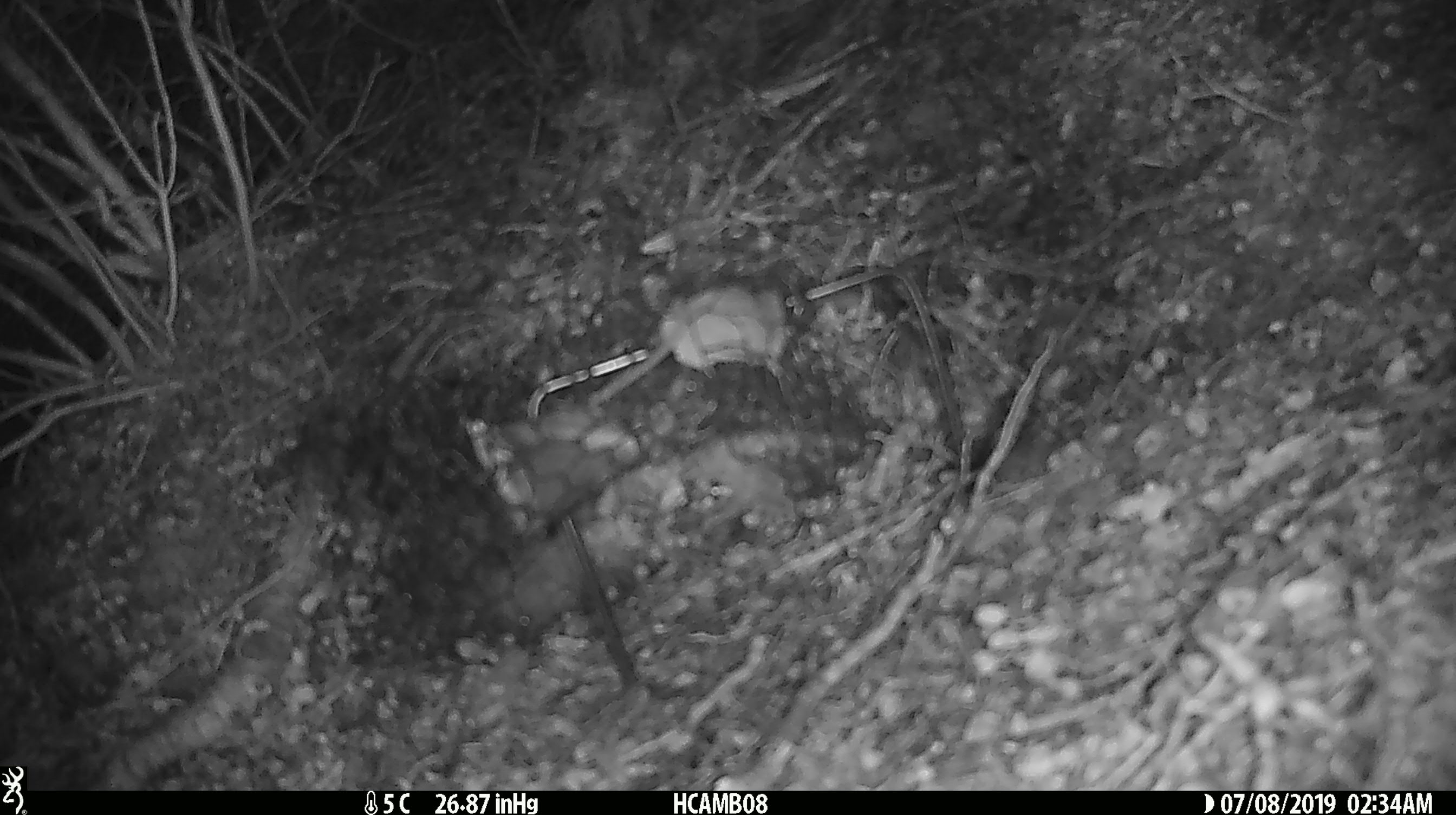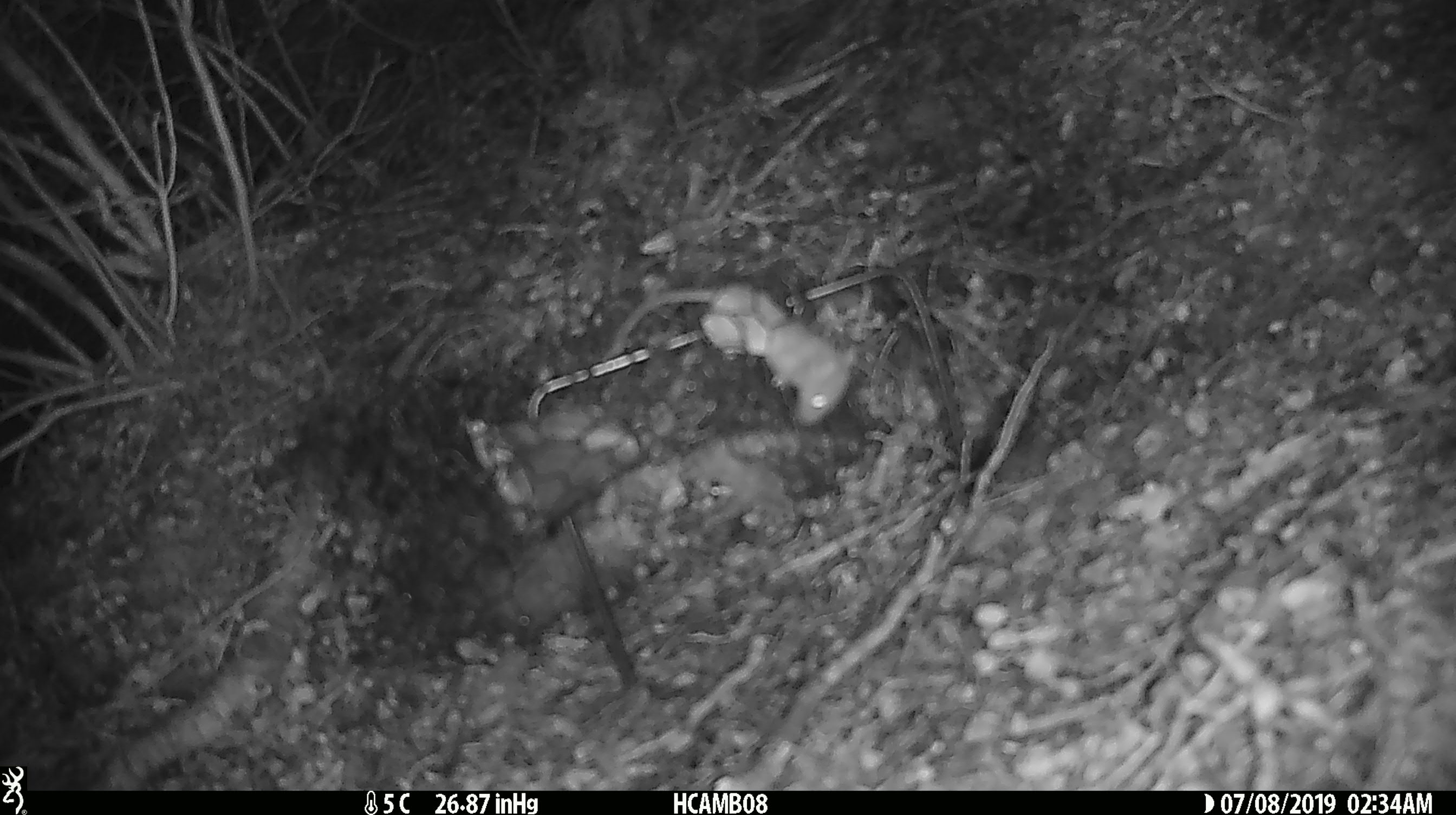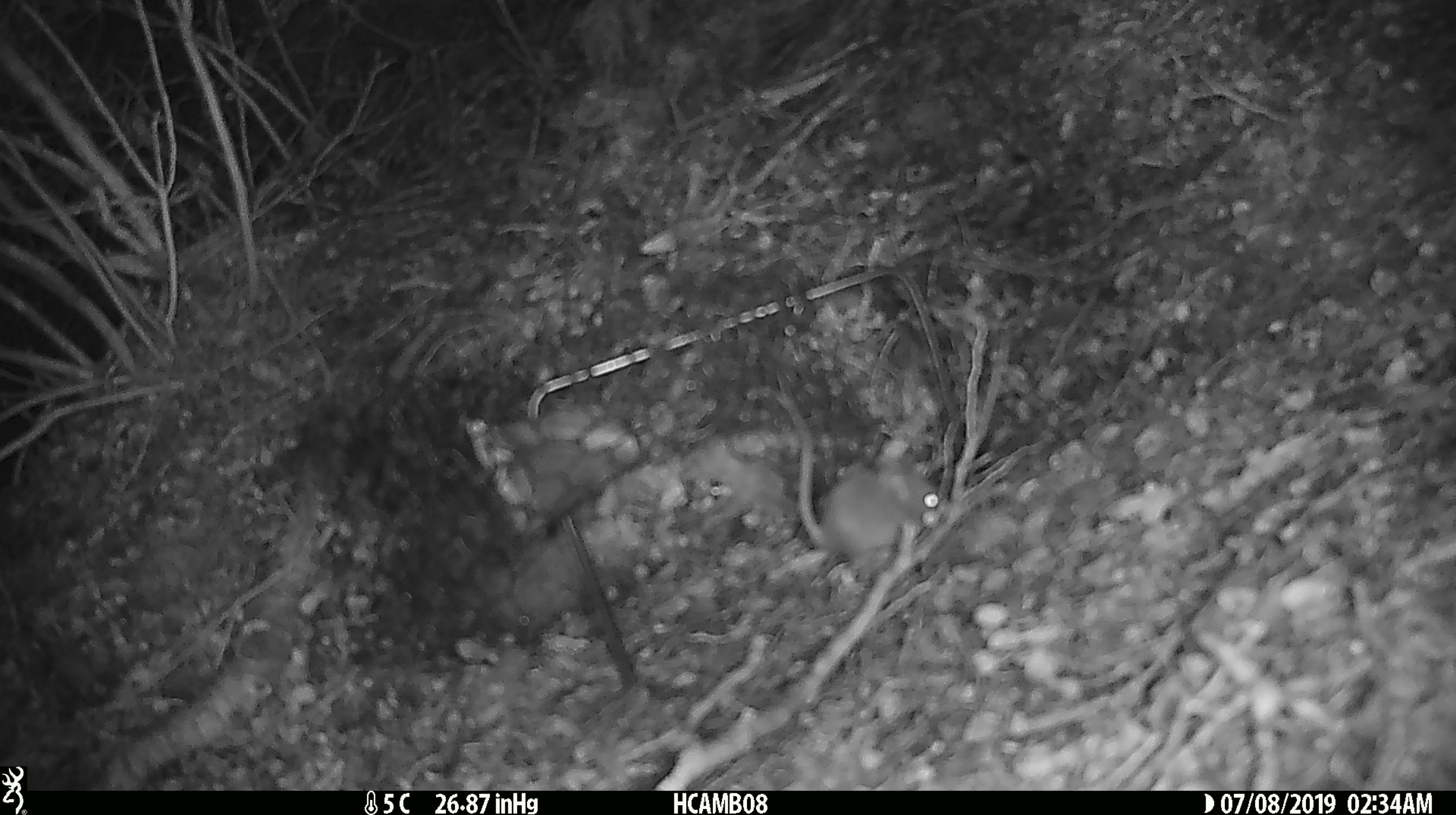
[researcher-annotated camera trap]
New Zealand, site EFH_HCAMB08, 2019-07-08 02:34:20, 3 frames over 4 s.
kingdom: Animalia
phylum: Chordata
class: Mammalia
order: Rodentia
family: Muridae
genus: Mus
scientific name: Mus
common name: mouse